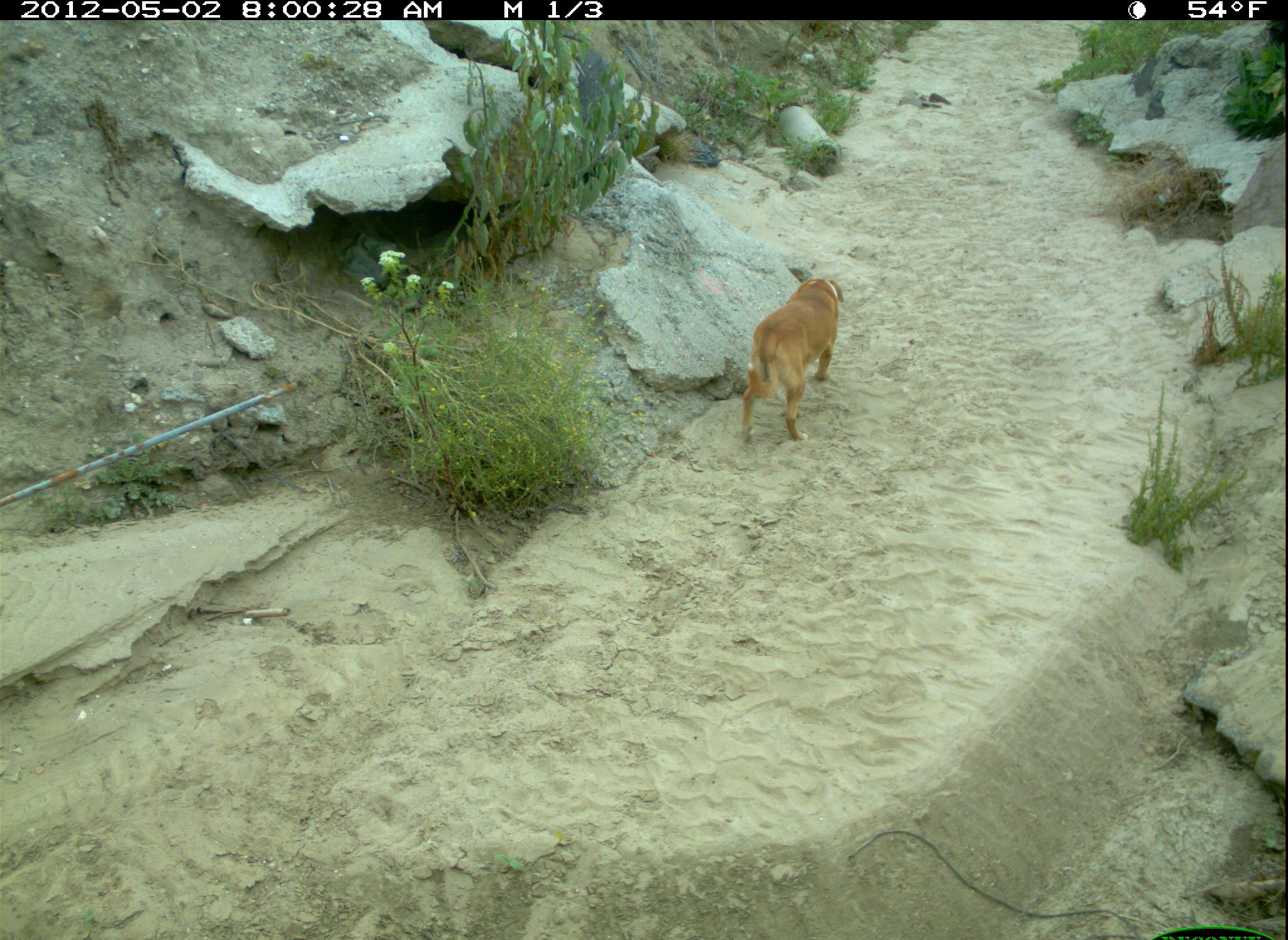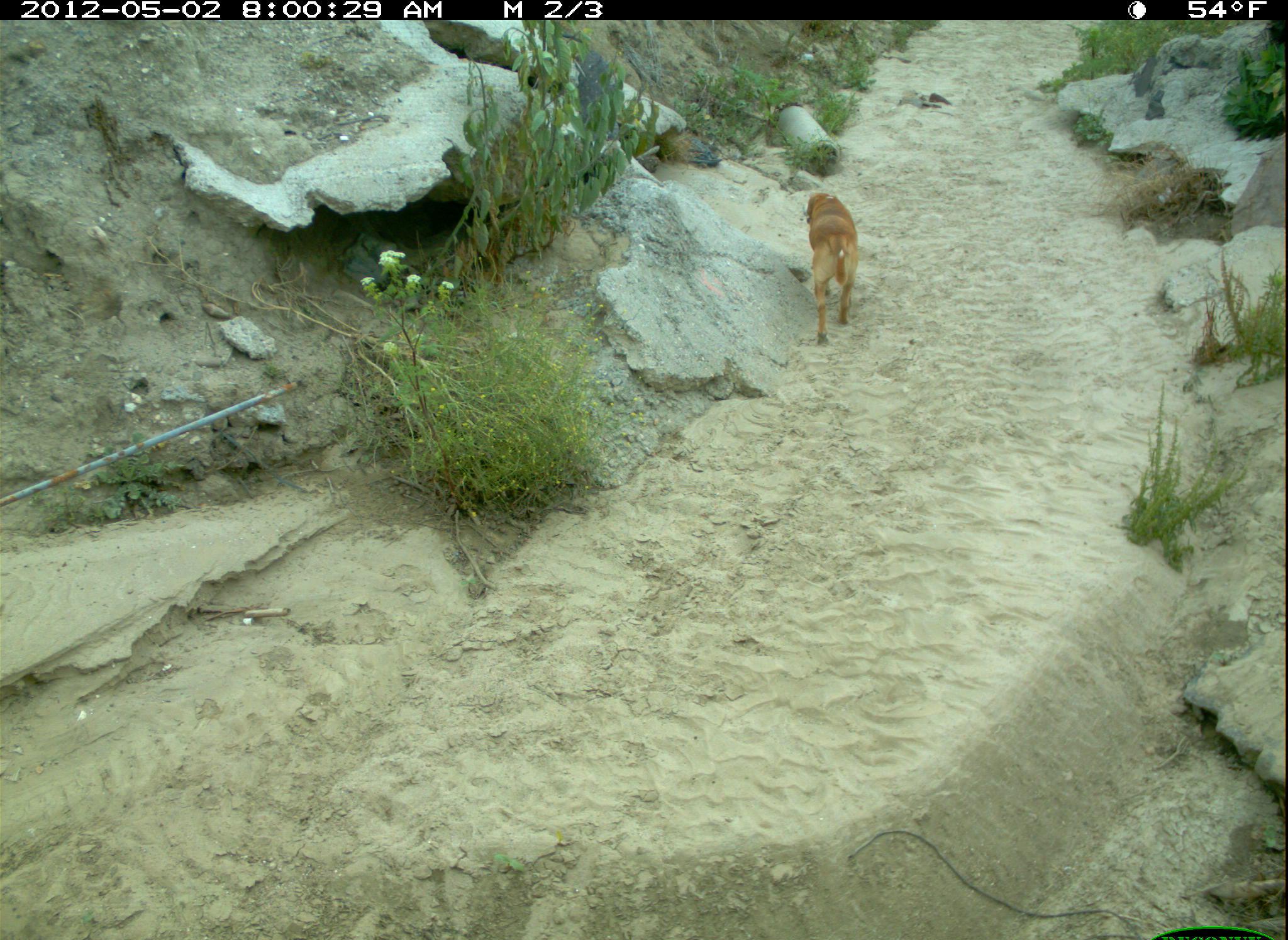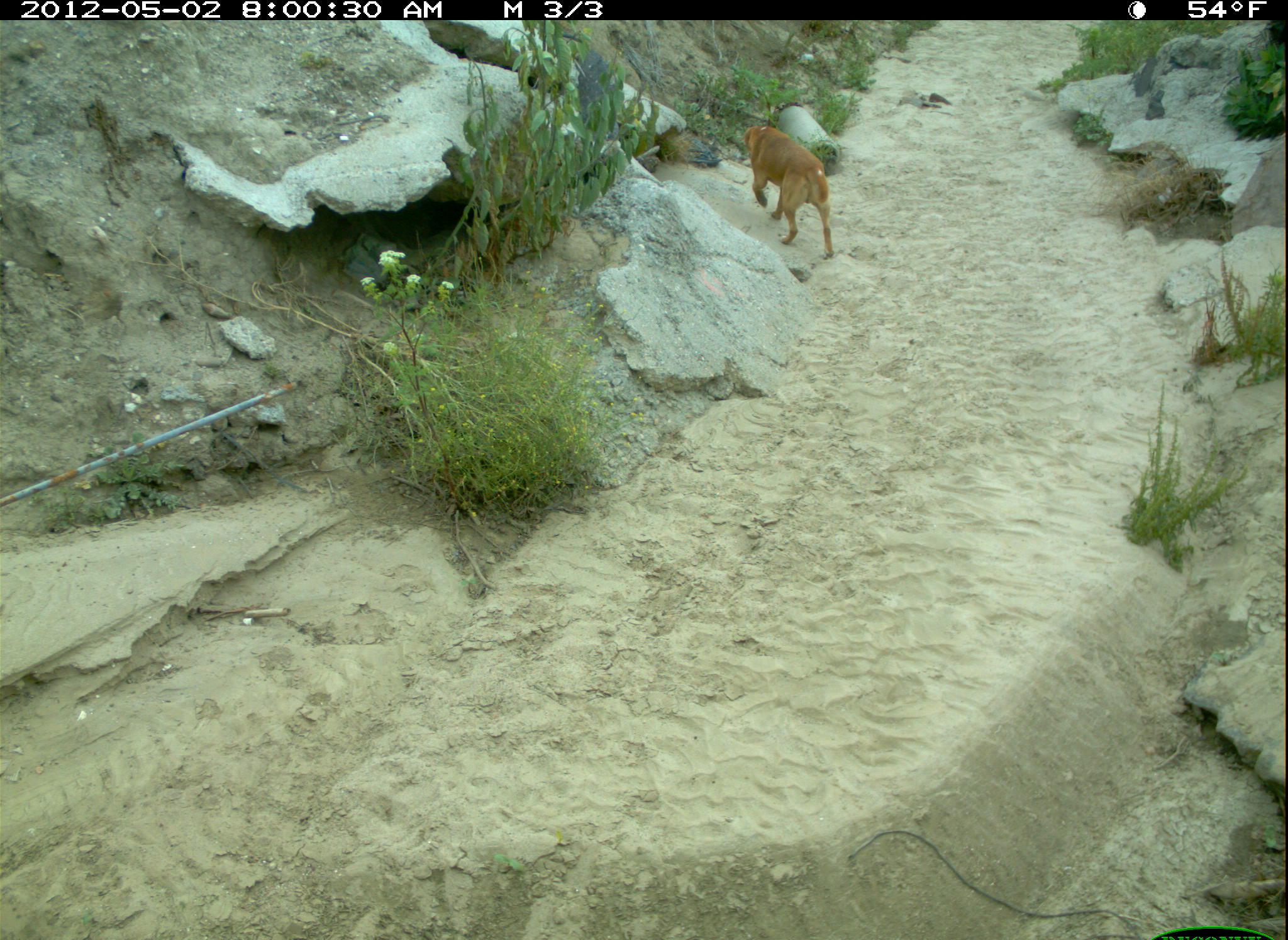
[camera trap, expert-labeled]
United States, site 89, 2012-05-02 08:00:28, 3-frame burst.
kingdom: Animalia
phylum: Chordata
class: Mammalia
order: Carnivora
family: Canidae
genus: Canis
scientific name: Canis familiaris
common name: domestic dog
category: dog